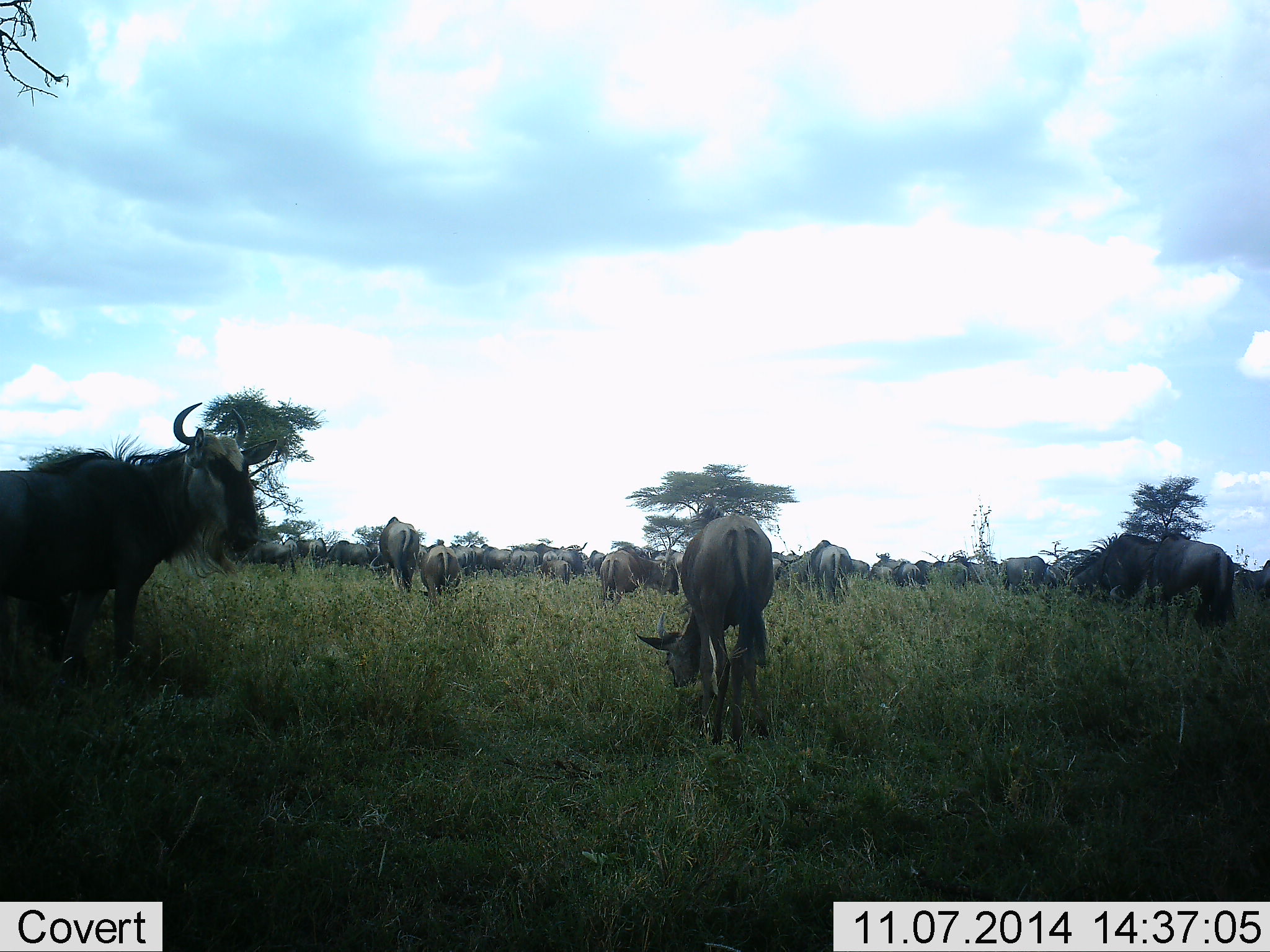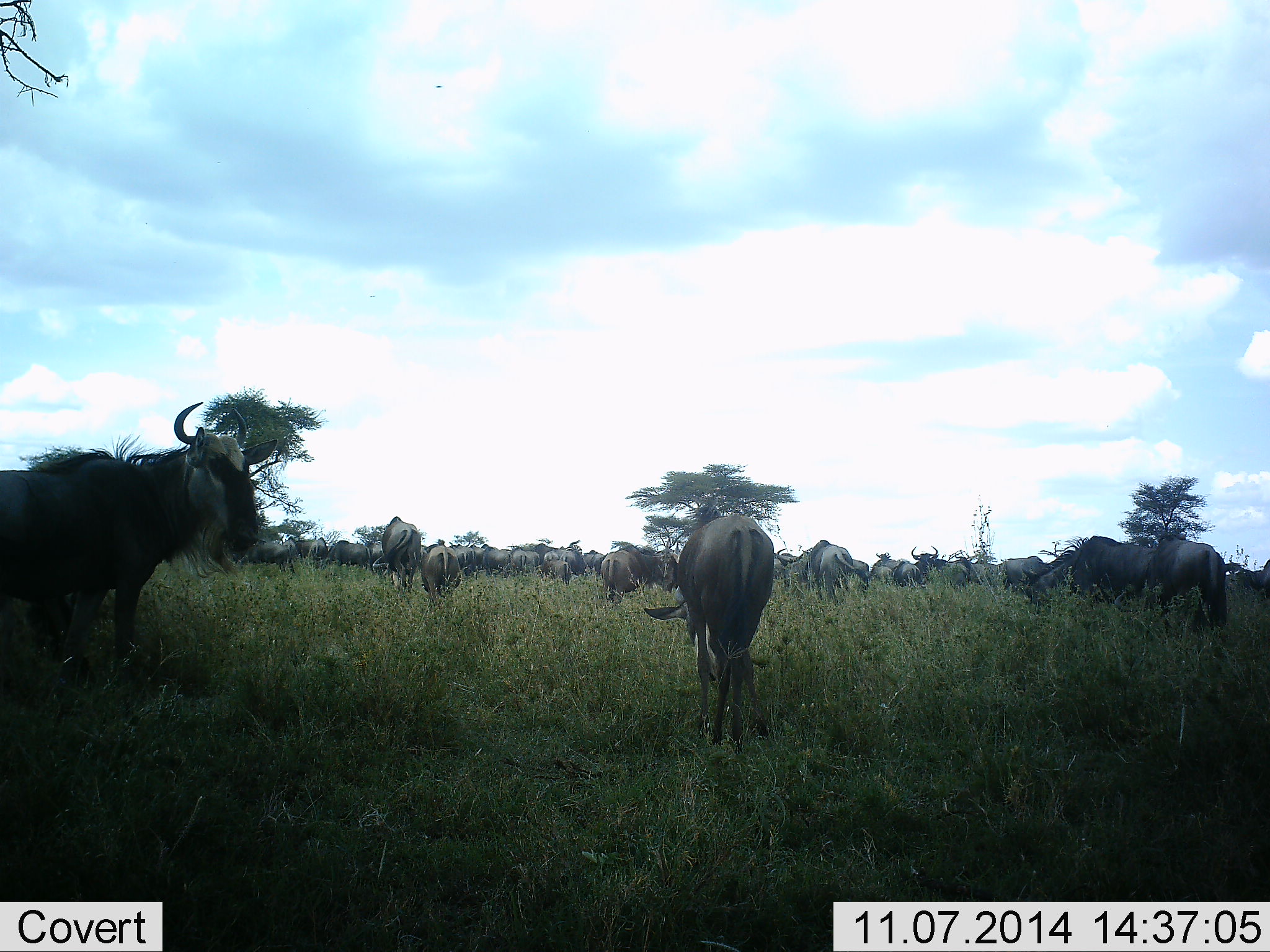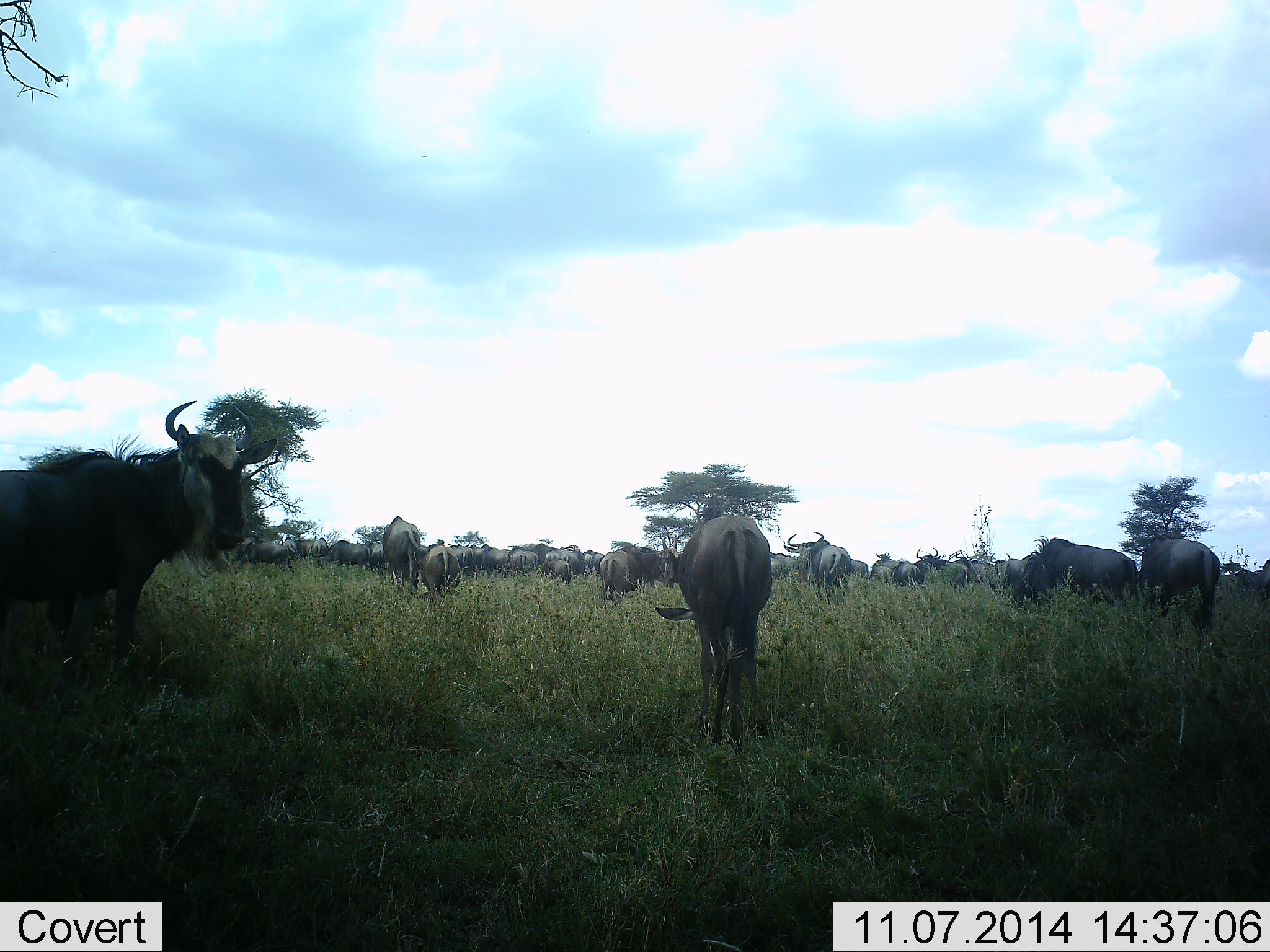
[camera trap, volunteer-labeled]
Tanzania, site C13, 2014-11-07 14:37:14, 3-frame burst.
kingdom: Animalia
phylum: Chordata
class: Mammalia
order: Artiodactyla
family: Bovidae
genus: Connochaetes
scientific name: Connochaetes taurinus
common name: blue wildebeest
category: wildebeest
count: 11-50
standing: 100%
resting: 27%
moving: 36%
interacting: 18%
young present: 9%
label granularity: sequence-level